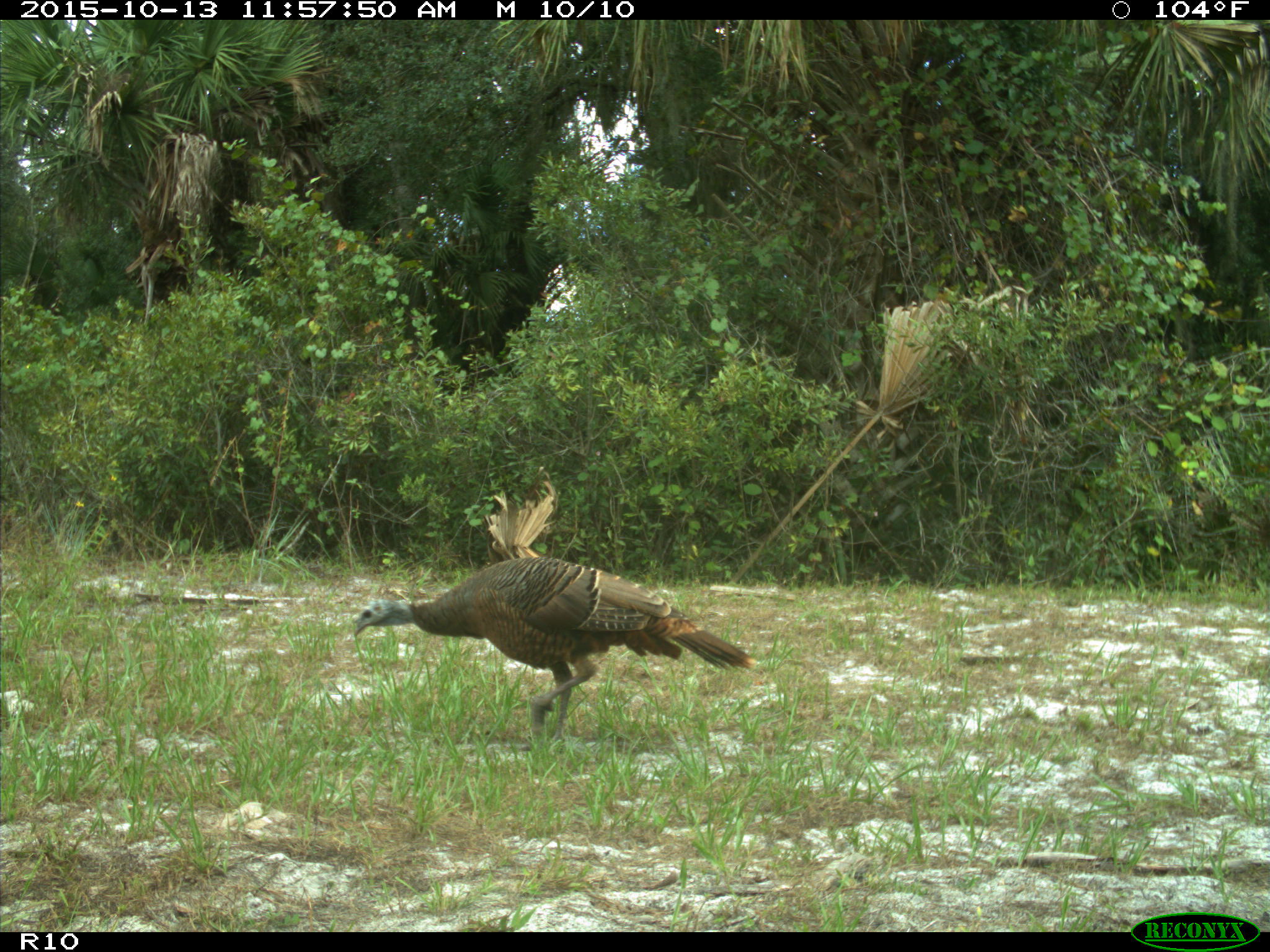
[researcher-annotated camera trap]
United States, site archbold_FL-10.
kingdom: Animalia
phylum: Chordata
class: Aves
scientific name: Aves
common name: birds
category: unidentified bird